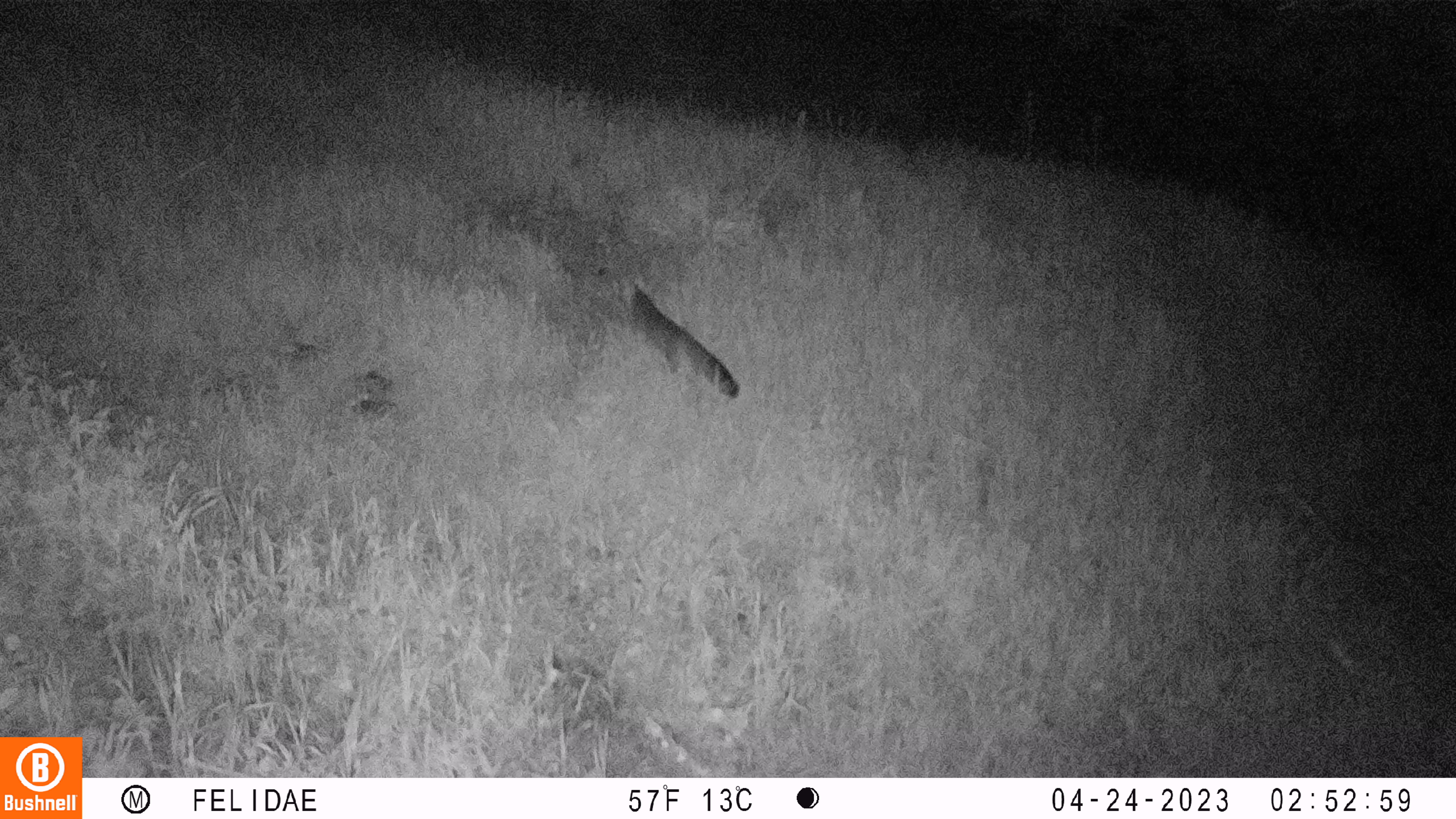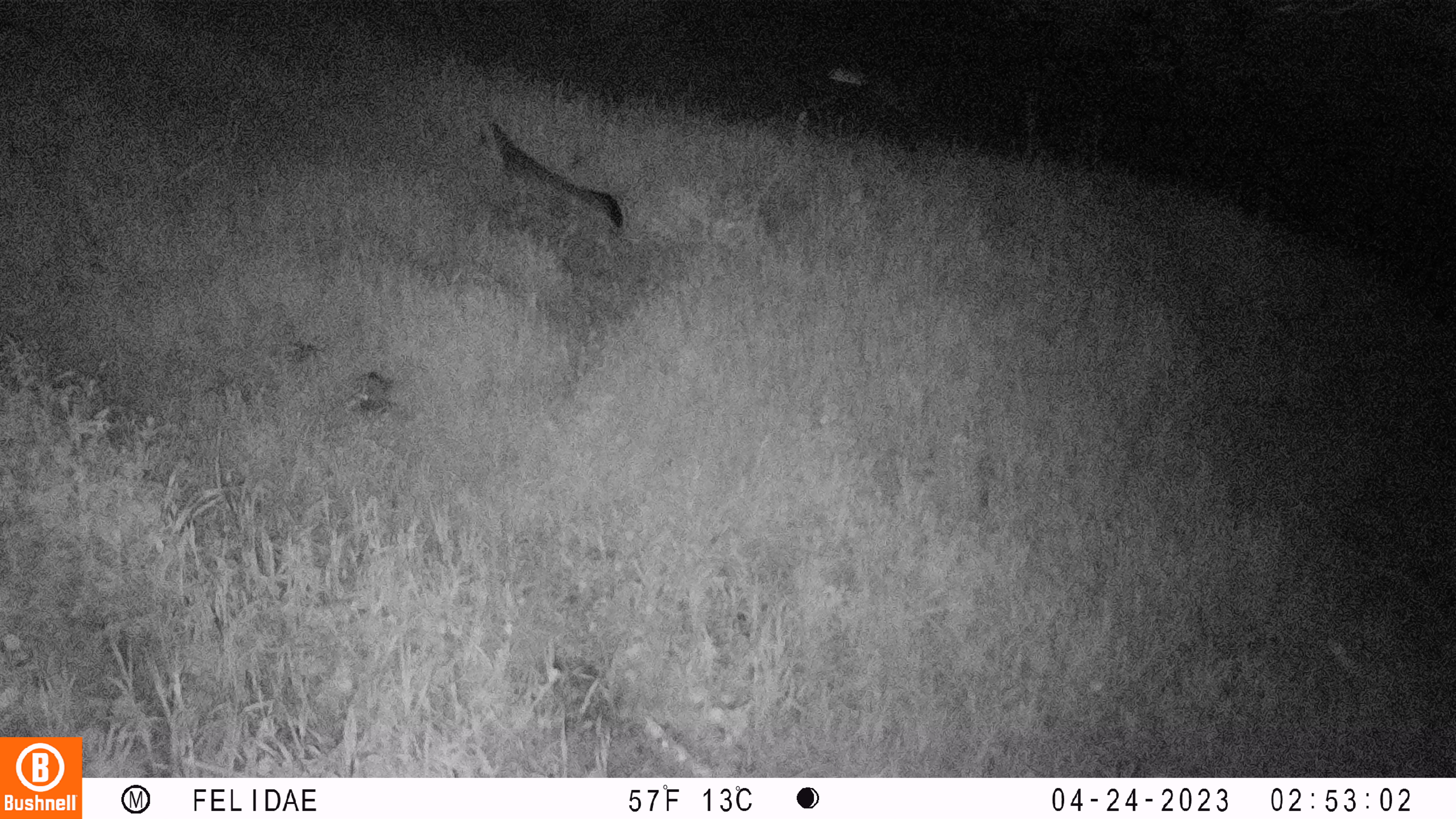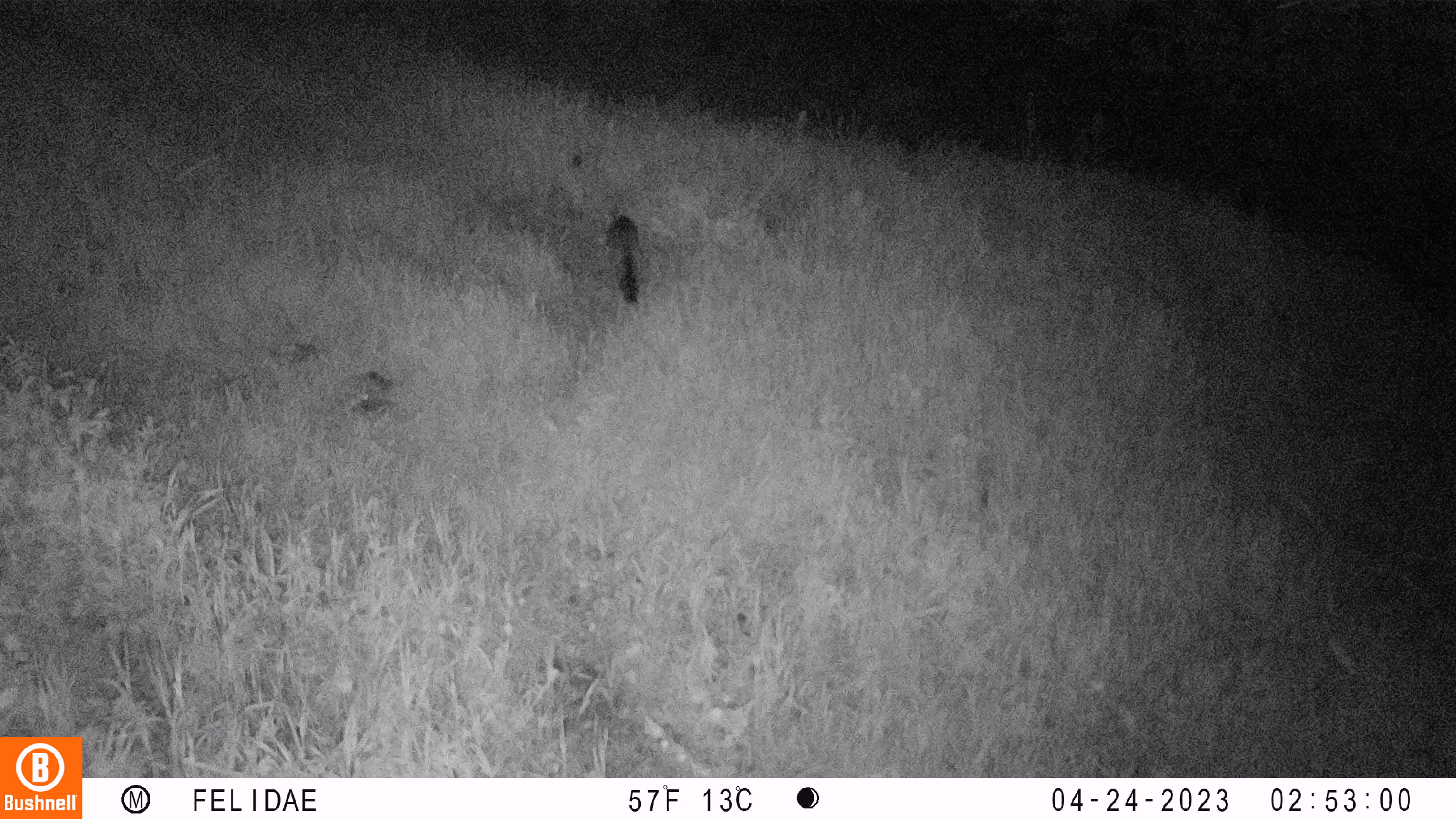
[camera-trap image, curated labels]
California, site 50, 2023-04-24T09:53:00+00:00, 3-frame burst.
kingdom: Animalia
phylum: Chordata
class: Mammalia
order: Carnivora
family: Canidae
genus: Urocyon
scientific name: Urocyon cinereoargenteus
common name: gray fox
Gray fox (Urocyon cinereoargenteus).